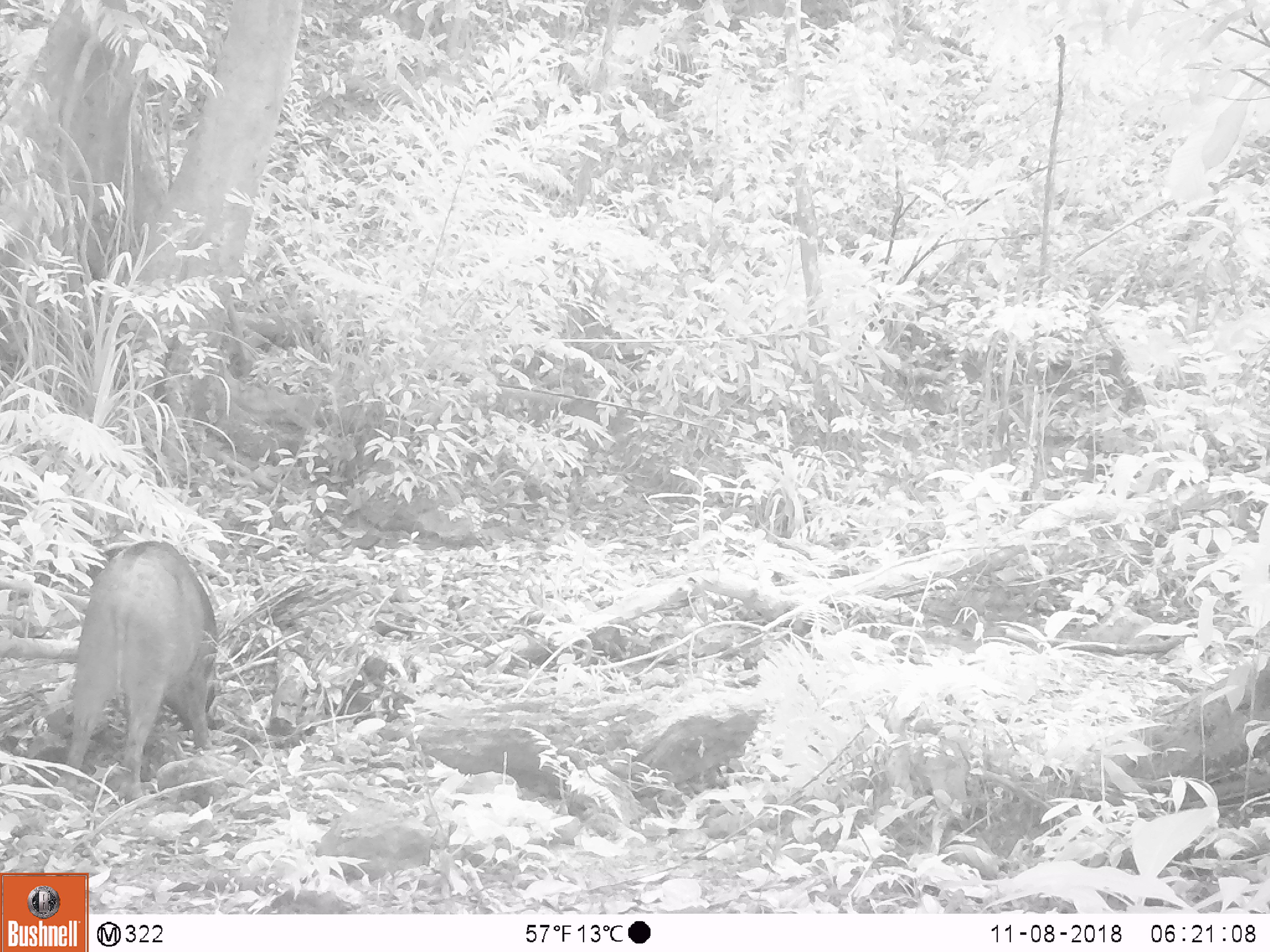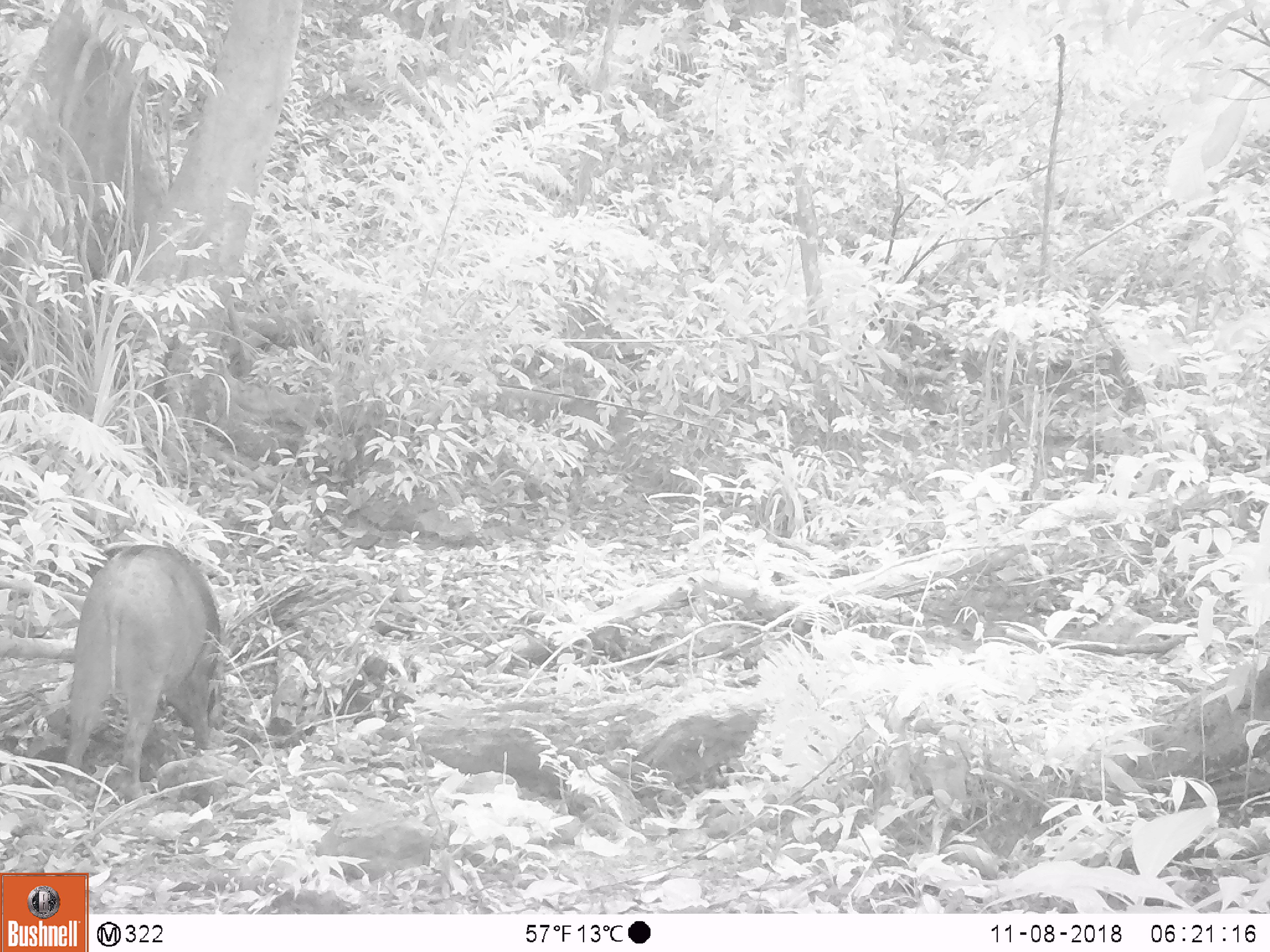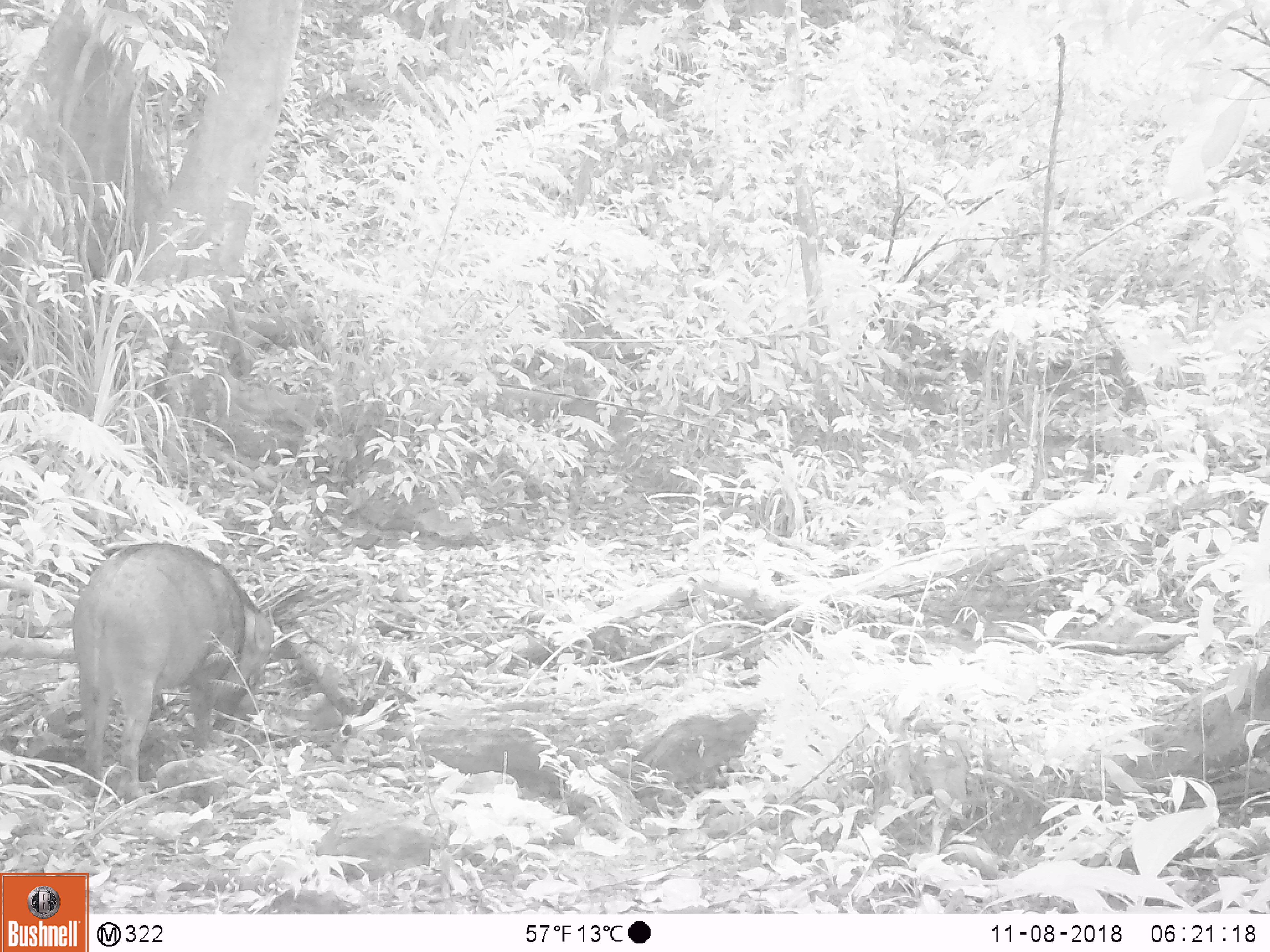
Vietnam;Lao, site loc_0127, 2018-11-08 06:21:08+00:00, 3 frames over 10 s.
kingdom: Animalia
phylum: Chordata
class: Mammalia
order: Artiodactyla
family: Suidae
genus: Sus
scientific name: Sus scrofa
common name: eurasian wild pig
Eurasian wild pig (Sus scrofa). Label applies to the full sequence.